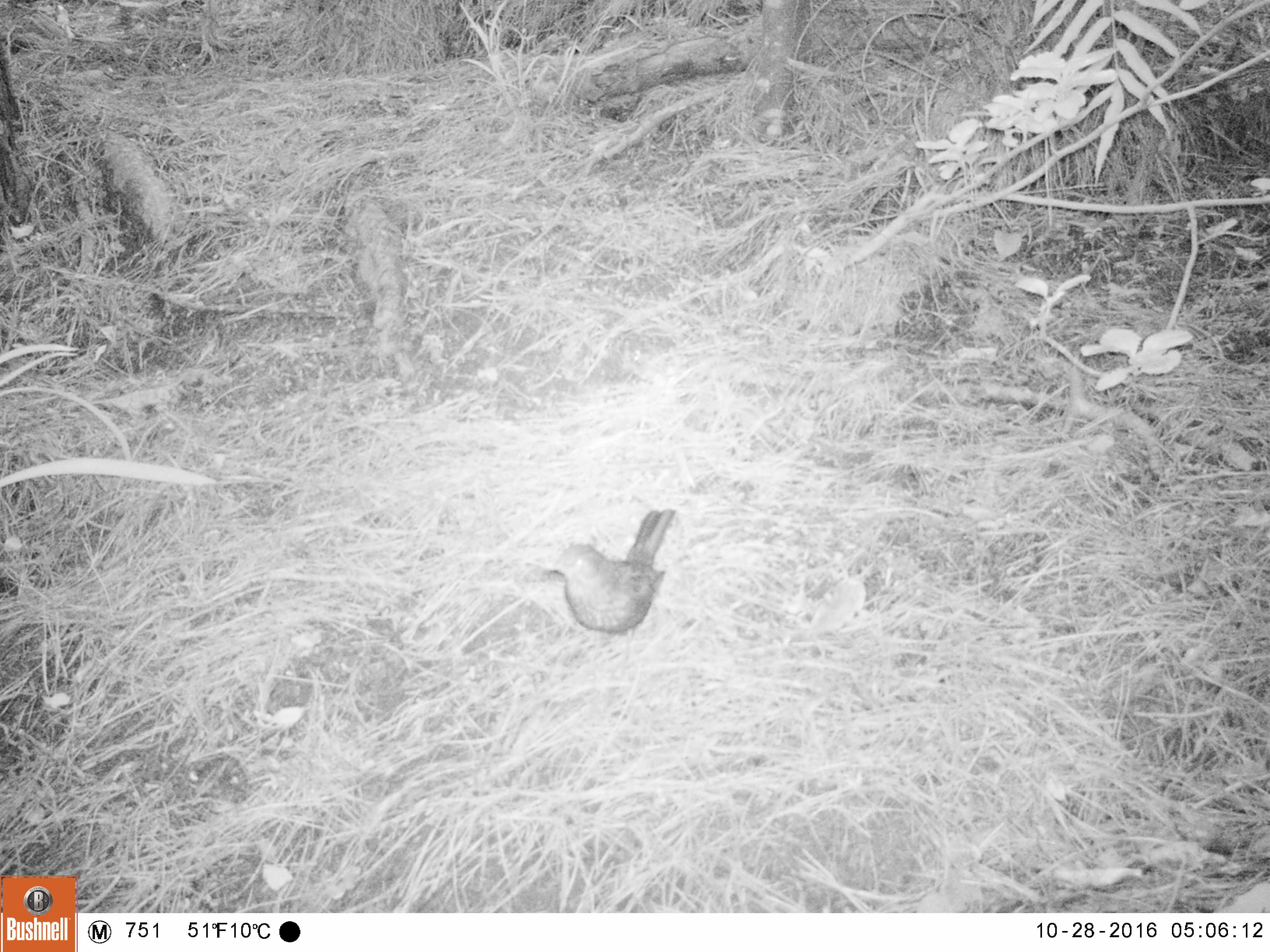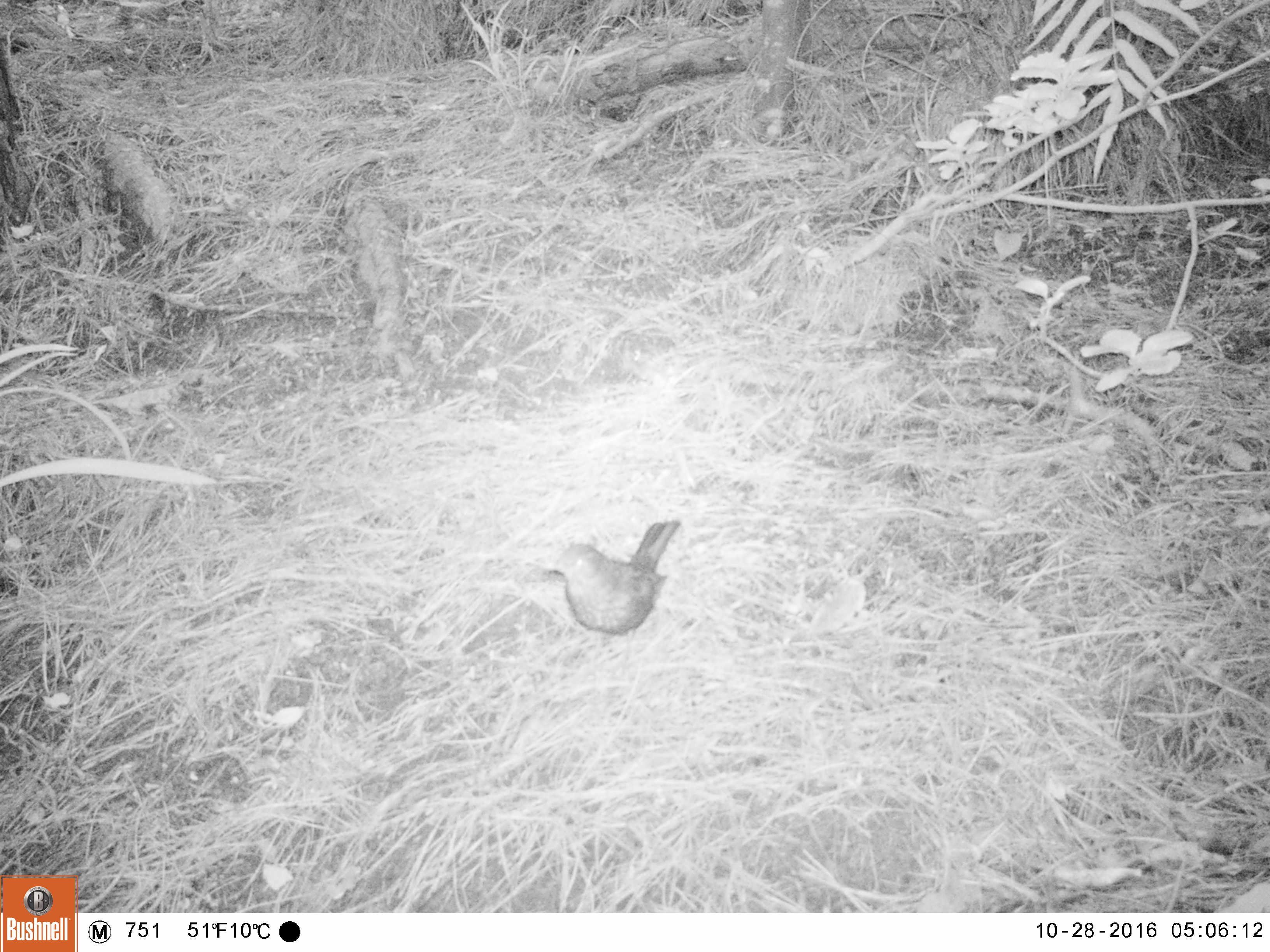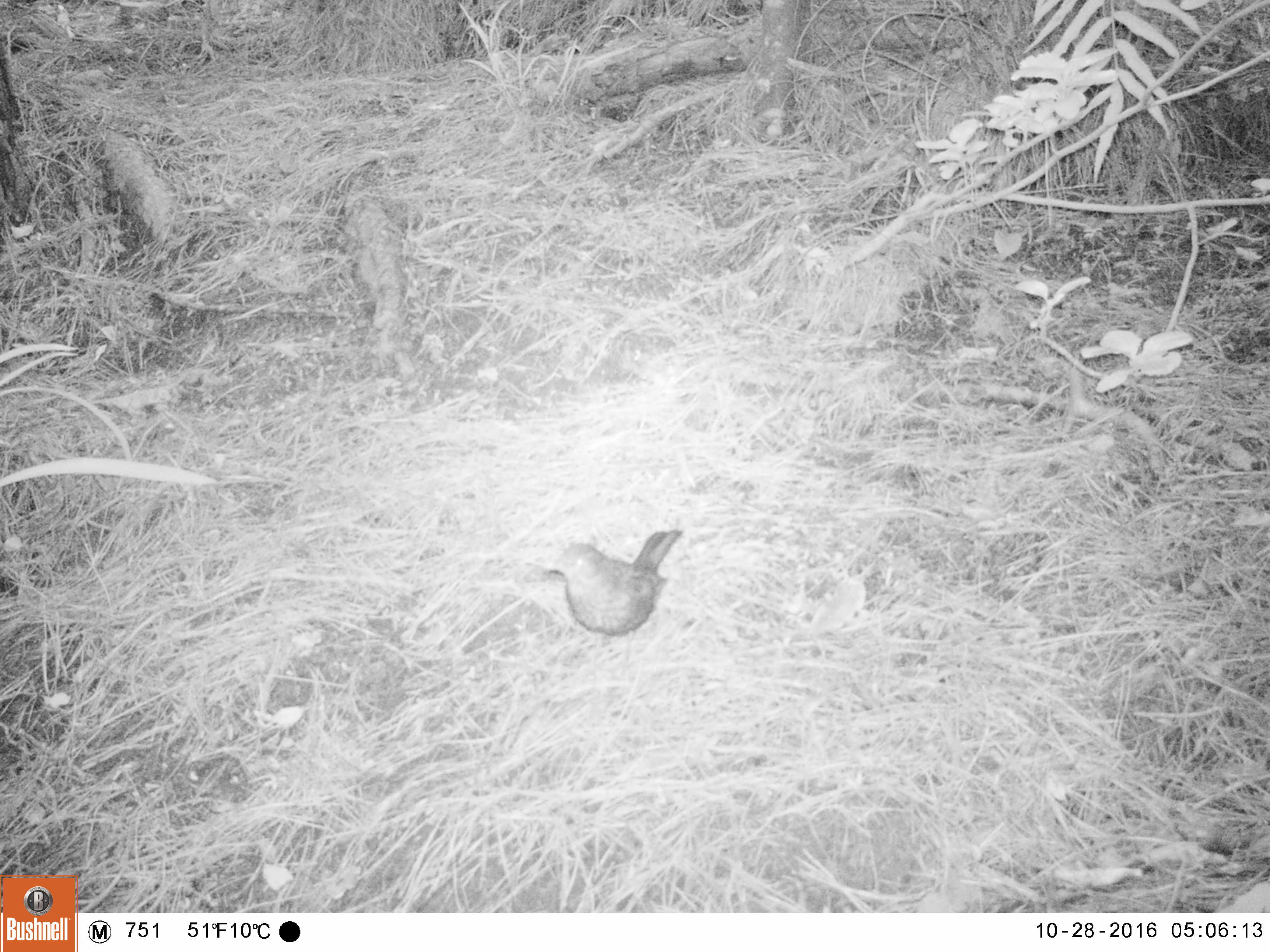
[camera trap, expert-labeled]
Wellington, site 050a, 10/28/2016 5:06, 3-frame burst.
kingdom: Animalia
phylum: Chordata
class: Aves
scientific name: Aves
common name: bird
Bird (Aves).